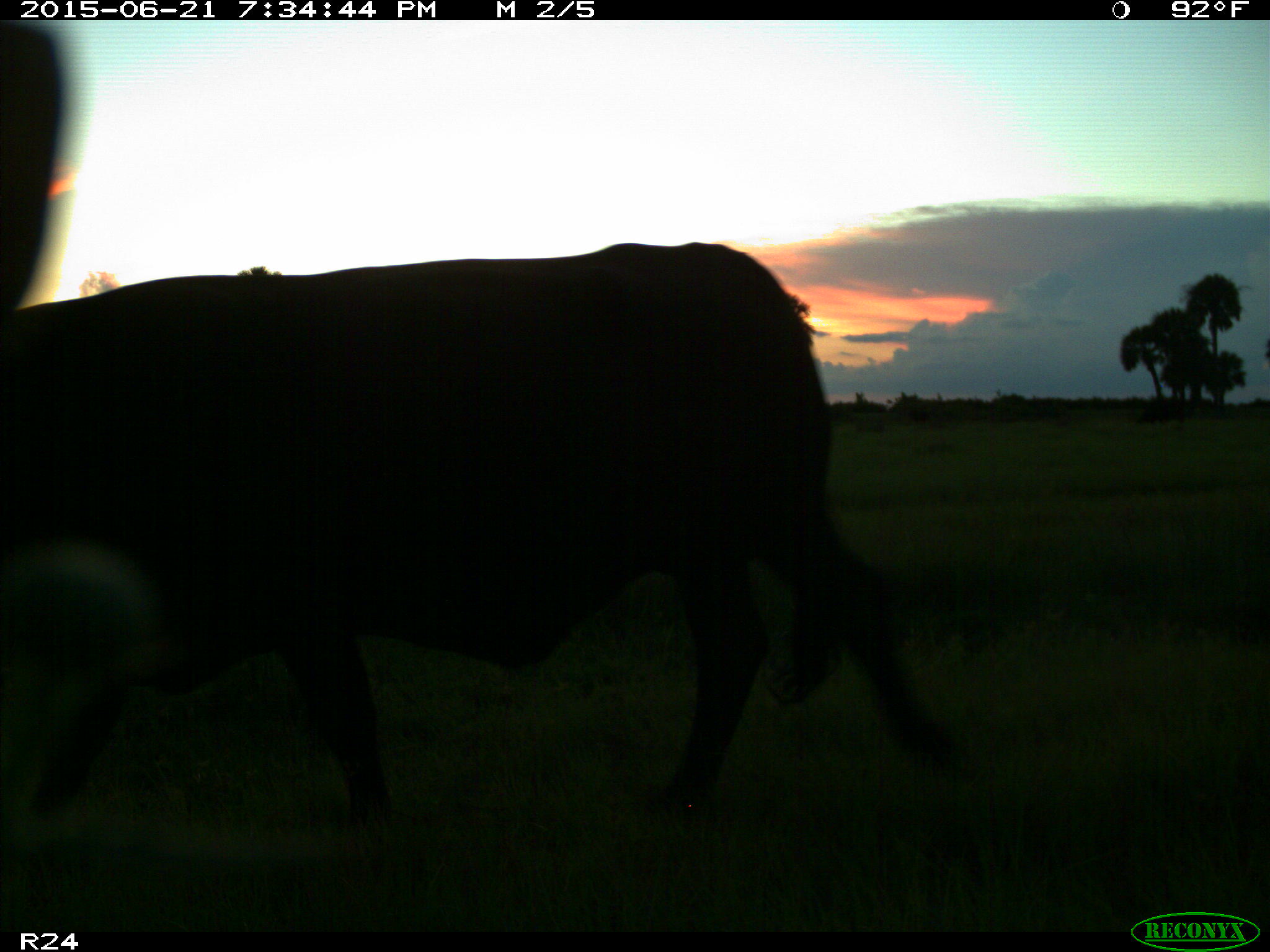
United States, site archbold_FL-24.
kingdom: Animalia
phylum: Chordata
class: Mammalia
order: Artiodactyla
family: Bovidae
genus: Bos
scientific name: Bos taurus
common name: domestic cow